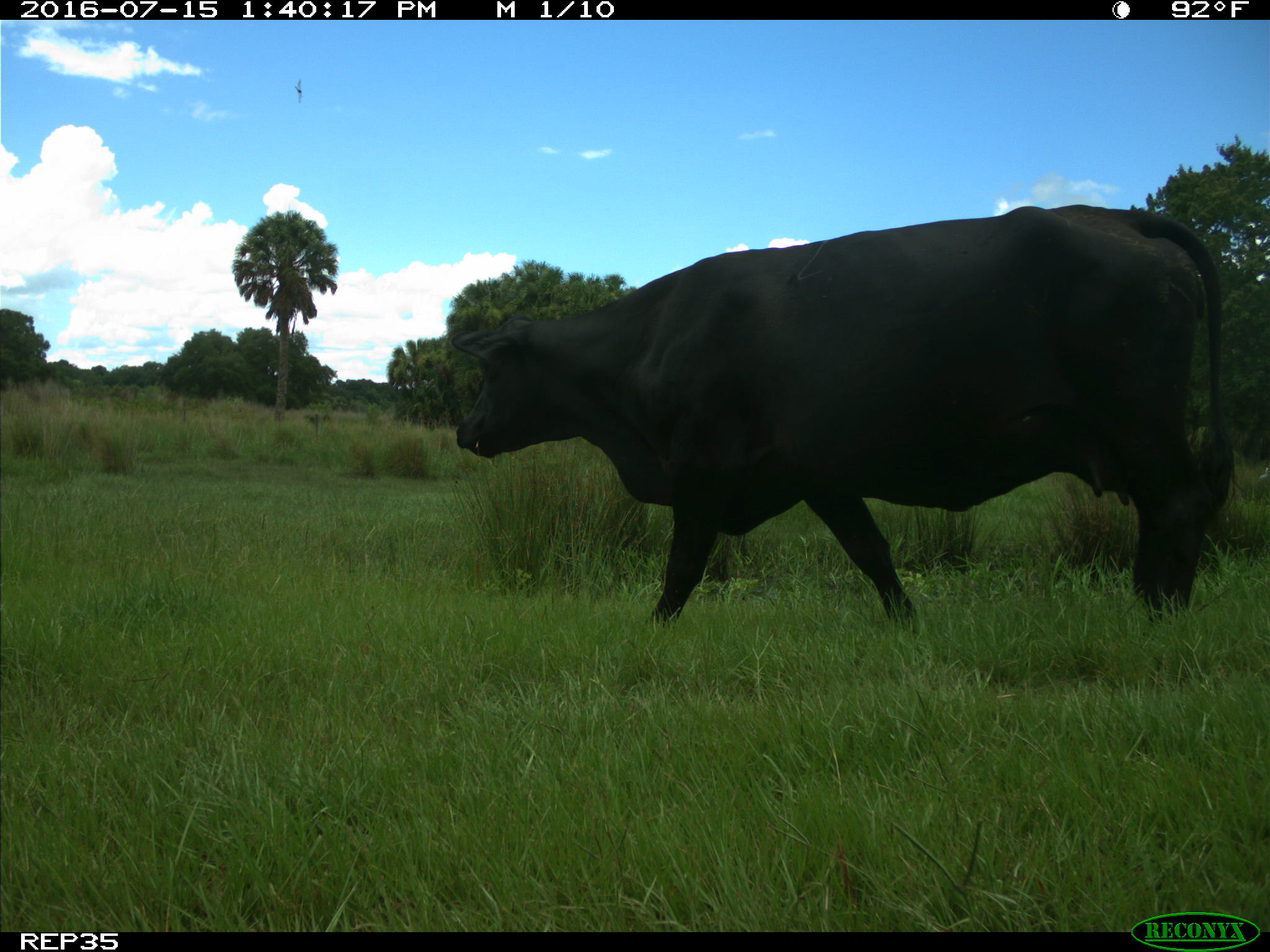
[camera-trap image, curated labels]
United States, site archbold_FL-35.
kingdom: Animalia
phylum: Chordata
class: Mammalia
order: Artiodactyla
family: Bovidae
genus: Bos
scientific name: Bos taurus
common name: domestic cow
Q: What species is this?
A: Bos taurus (domestic cow).